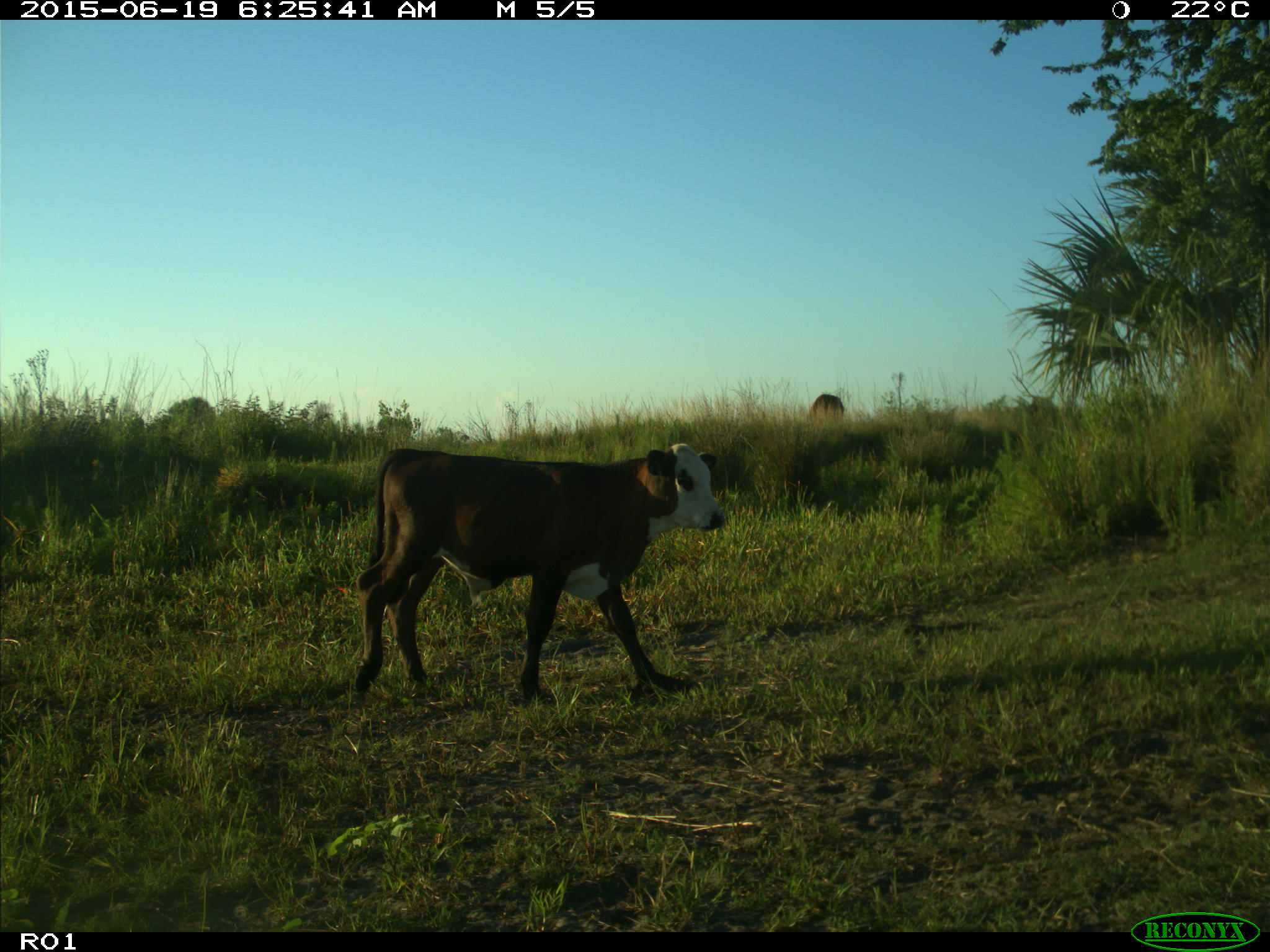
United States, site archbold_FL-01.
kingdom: Animalia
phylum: Chordata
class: Mammalia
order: Artiodactyla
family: Bovidae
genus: Bos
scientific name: Bos taurus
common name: domestic cow